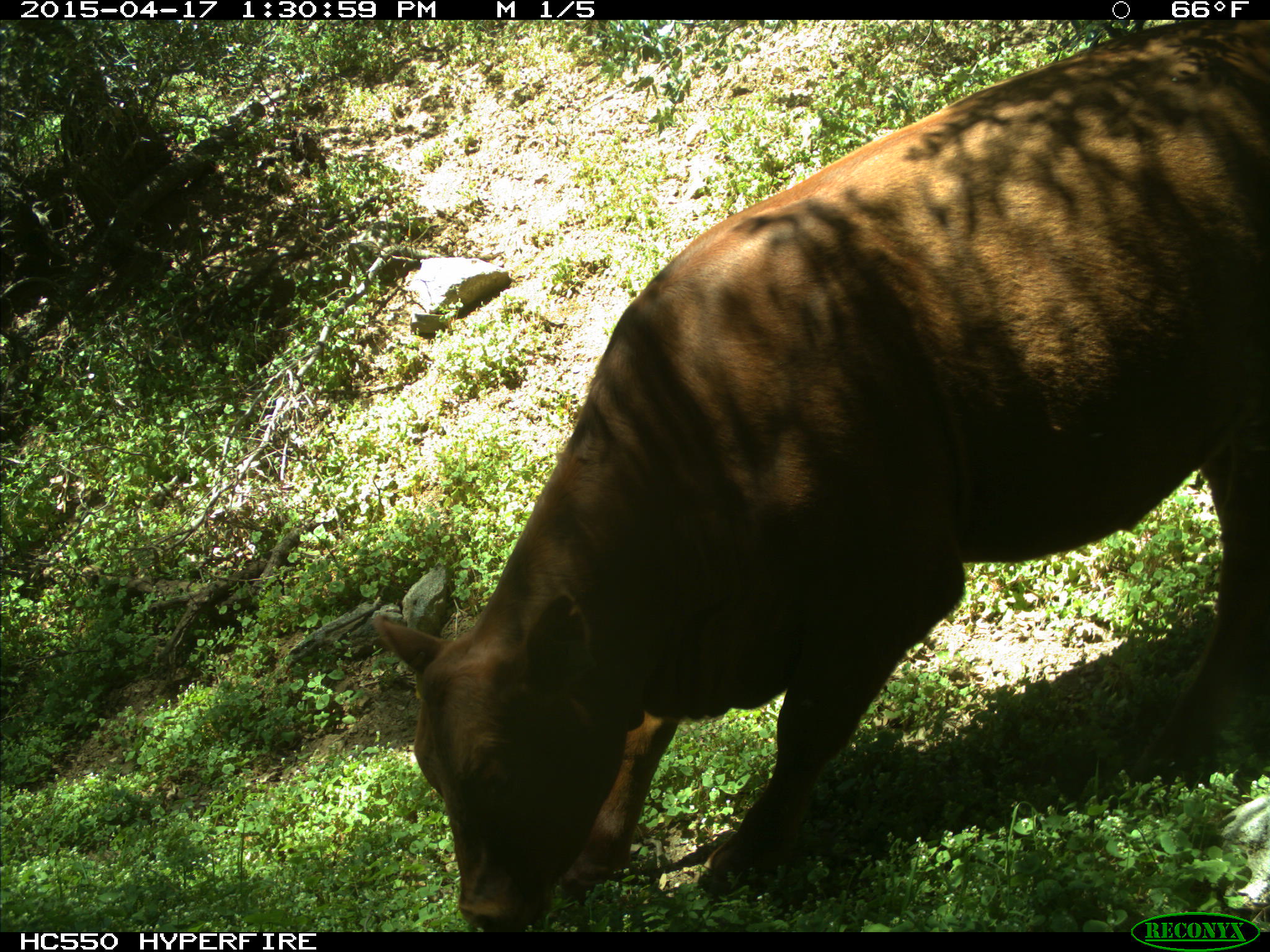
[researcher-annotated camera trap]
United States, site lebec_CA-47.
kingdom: Animalia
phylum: Chordata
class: Mammalia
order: Artiodactyla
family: Bovidae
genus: Bos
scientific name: Bos taurus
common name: domestic cow